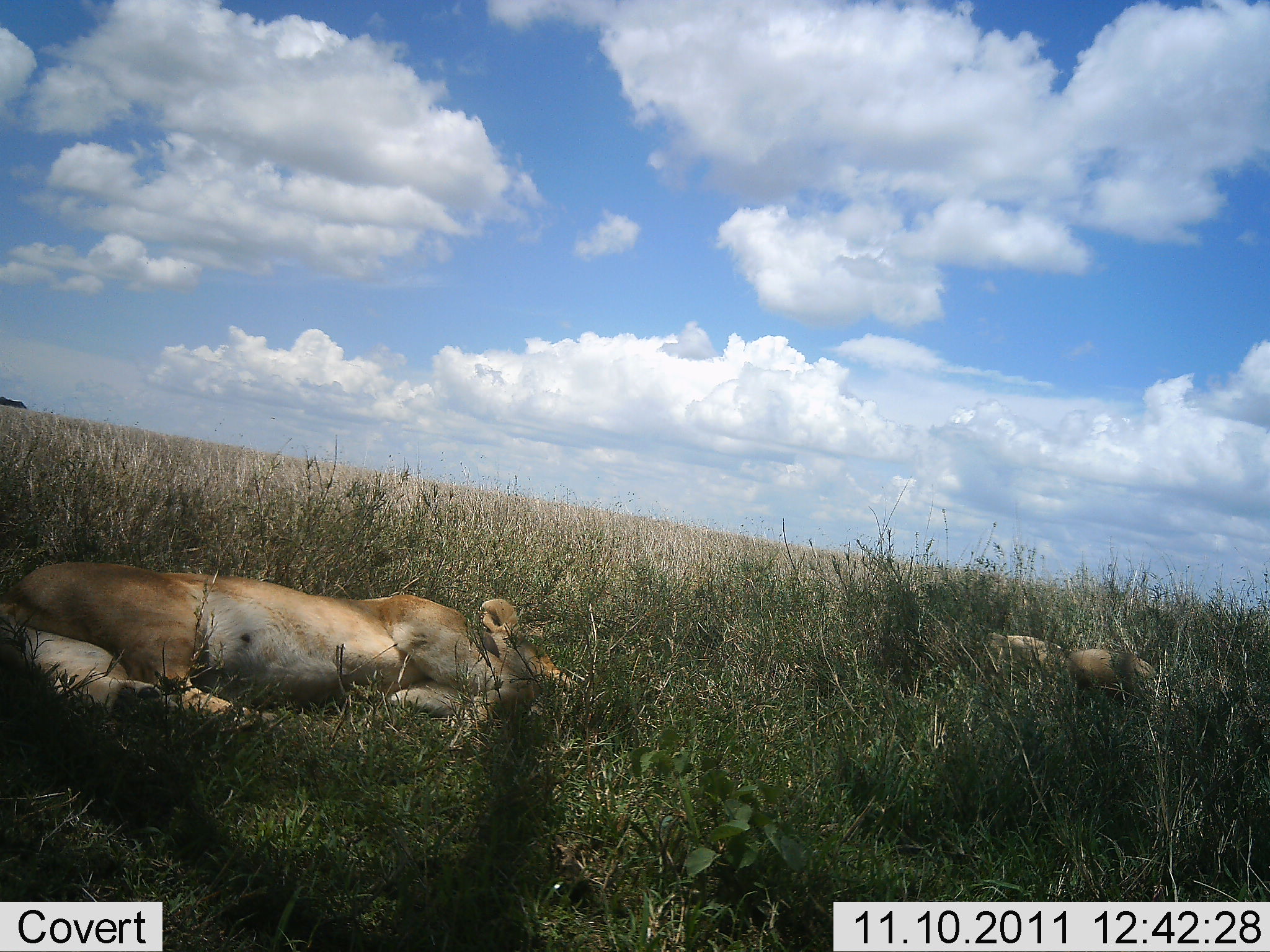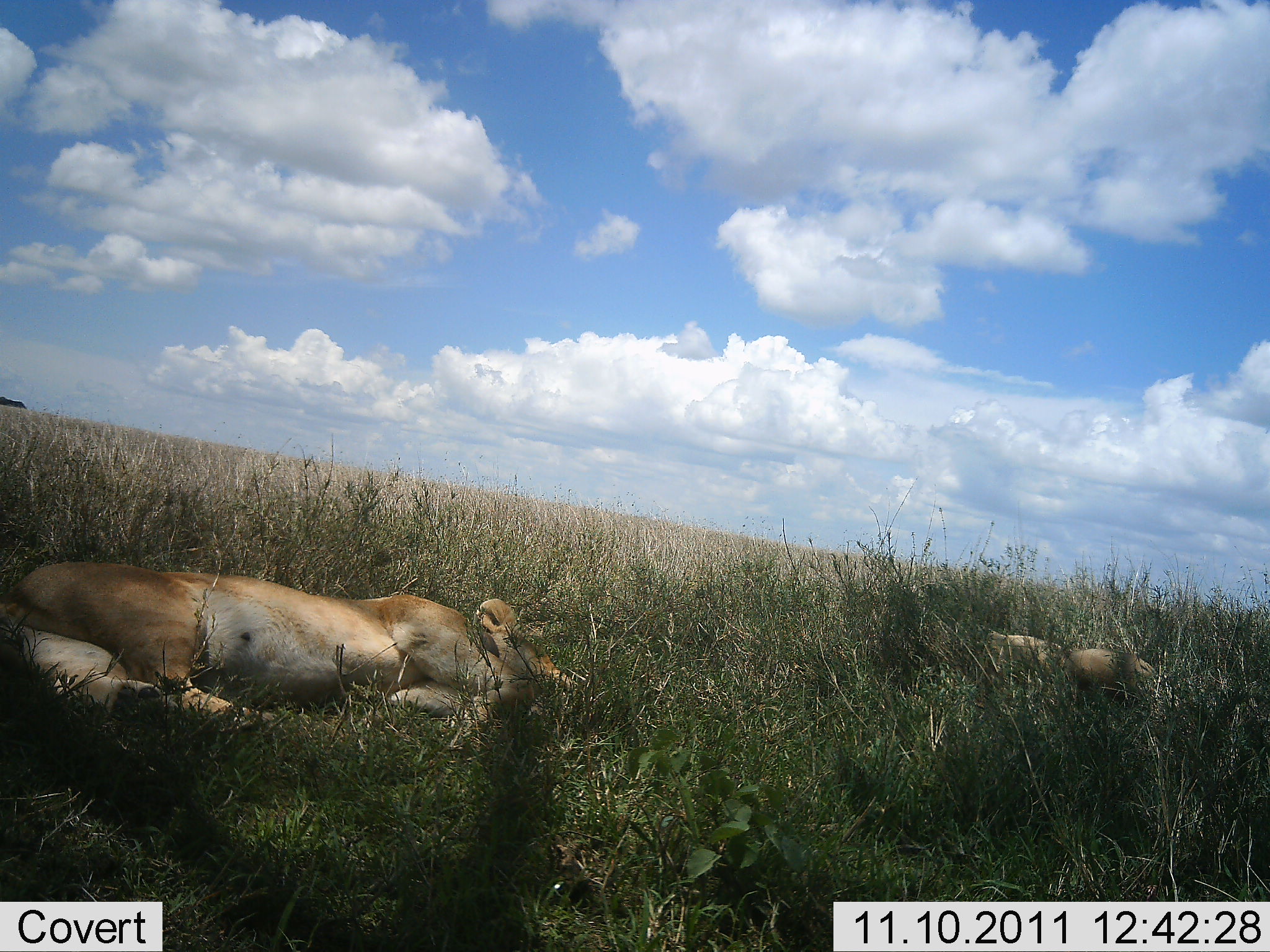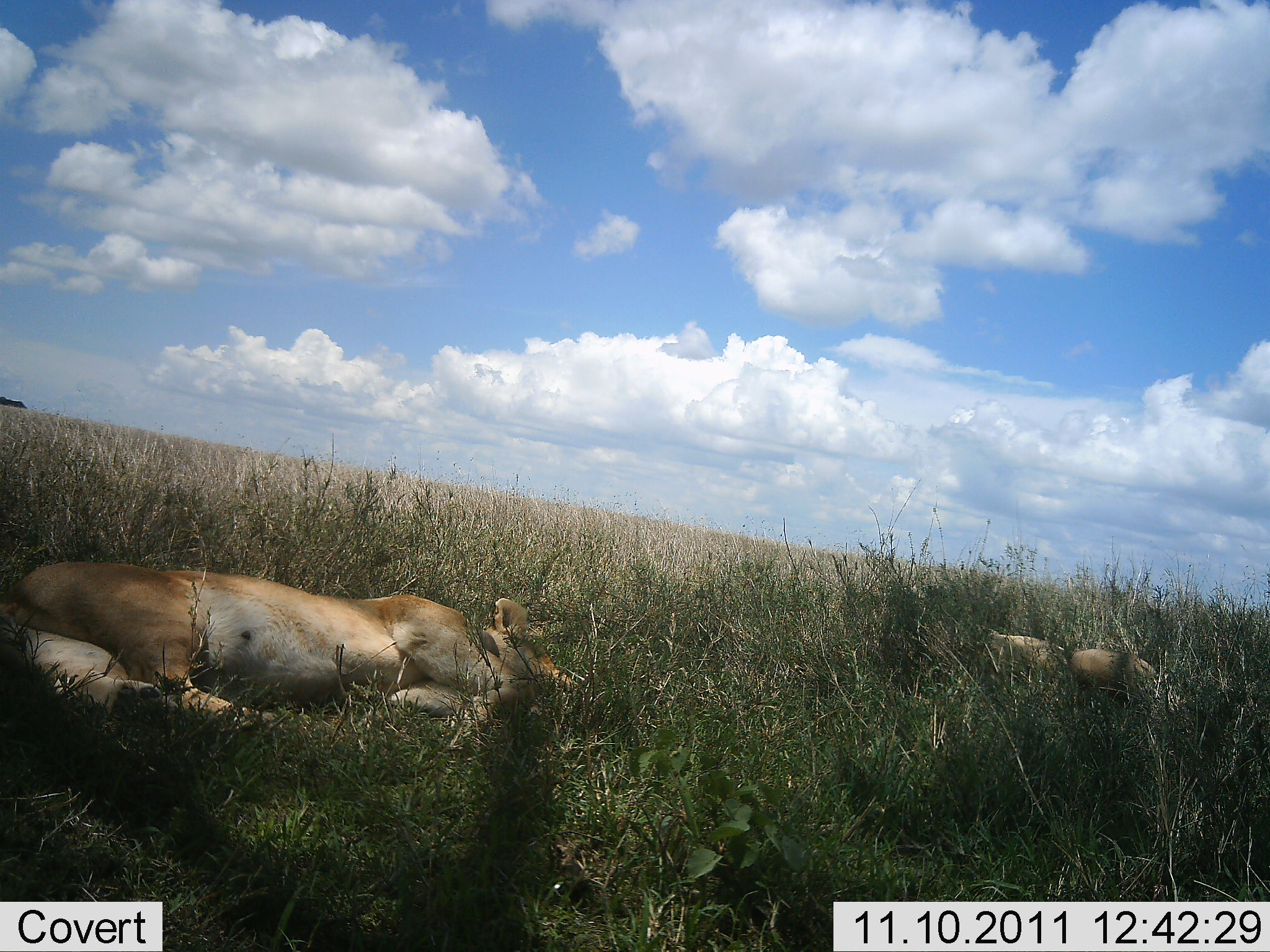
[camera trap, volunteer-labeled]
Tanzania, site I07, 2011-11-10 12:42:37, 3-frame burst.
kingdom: Animalia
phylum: Chordata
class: Mammalia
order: Carnivora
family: Felidae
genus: Panthera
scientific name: Panthera leo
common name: lion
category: lionfemale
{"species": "lionfemale (lion) (Panthera leo)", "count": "2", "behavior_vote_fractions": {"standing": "0%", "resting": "100%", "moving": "0%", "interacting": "0%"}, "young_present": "6%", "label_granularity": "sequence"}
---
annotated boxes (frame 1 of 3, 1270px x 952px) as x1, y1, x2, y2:
animal: 0, 560, 578, 744; 968, 628, 1189, 714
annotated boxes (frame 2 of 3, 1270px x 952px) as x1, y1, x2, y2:
animal: 0, 556, 581, 753; 950, 621, 1159, 705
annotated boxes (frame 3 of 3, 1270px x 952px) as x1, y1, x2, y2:
animal: 0, 557, 575, 758; 963, 627, 1182, 713